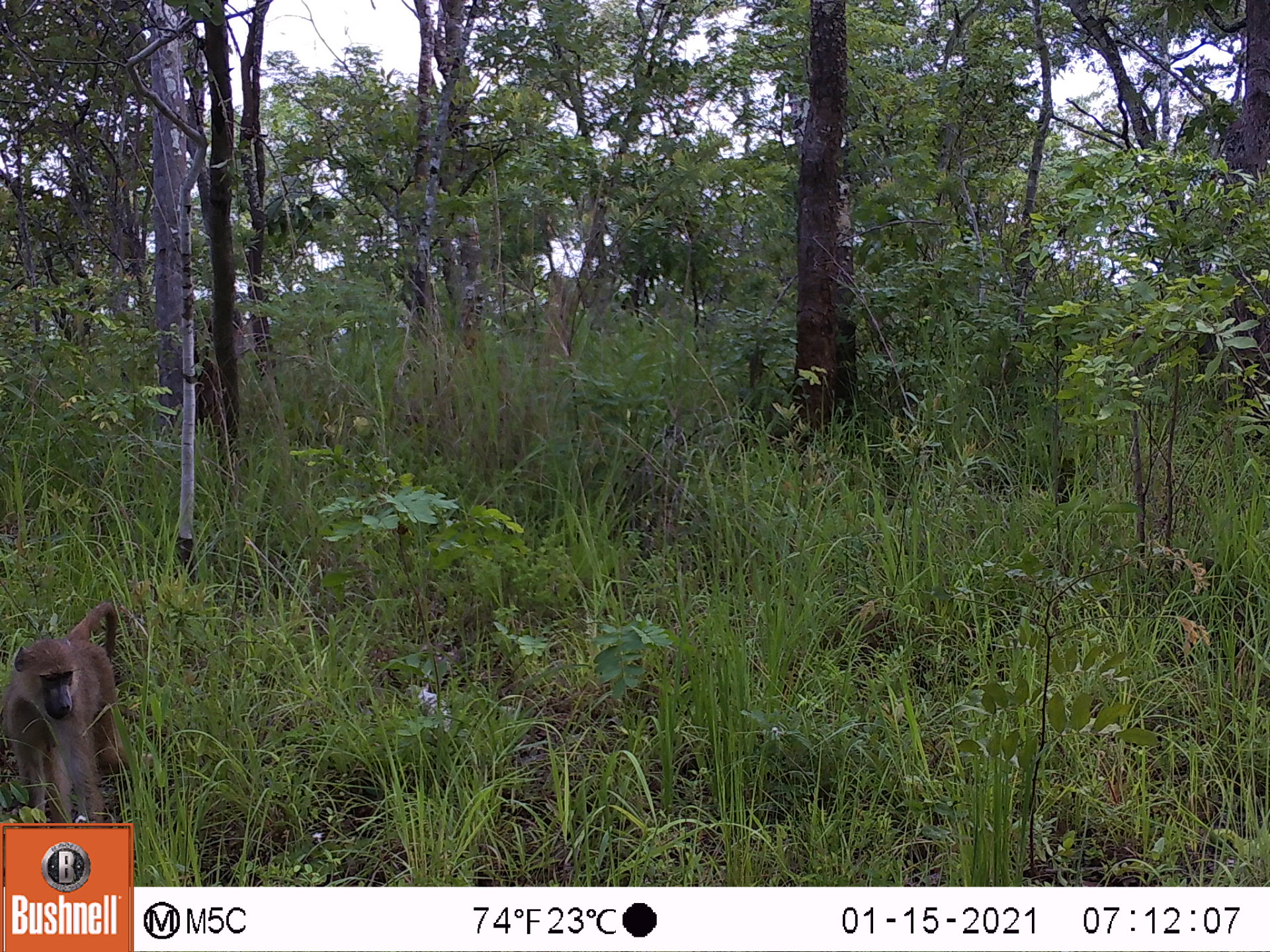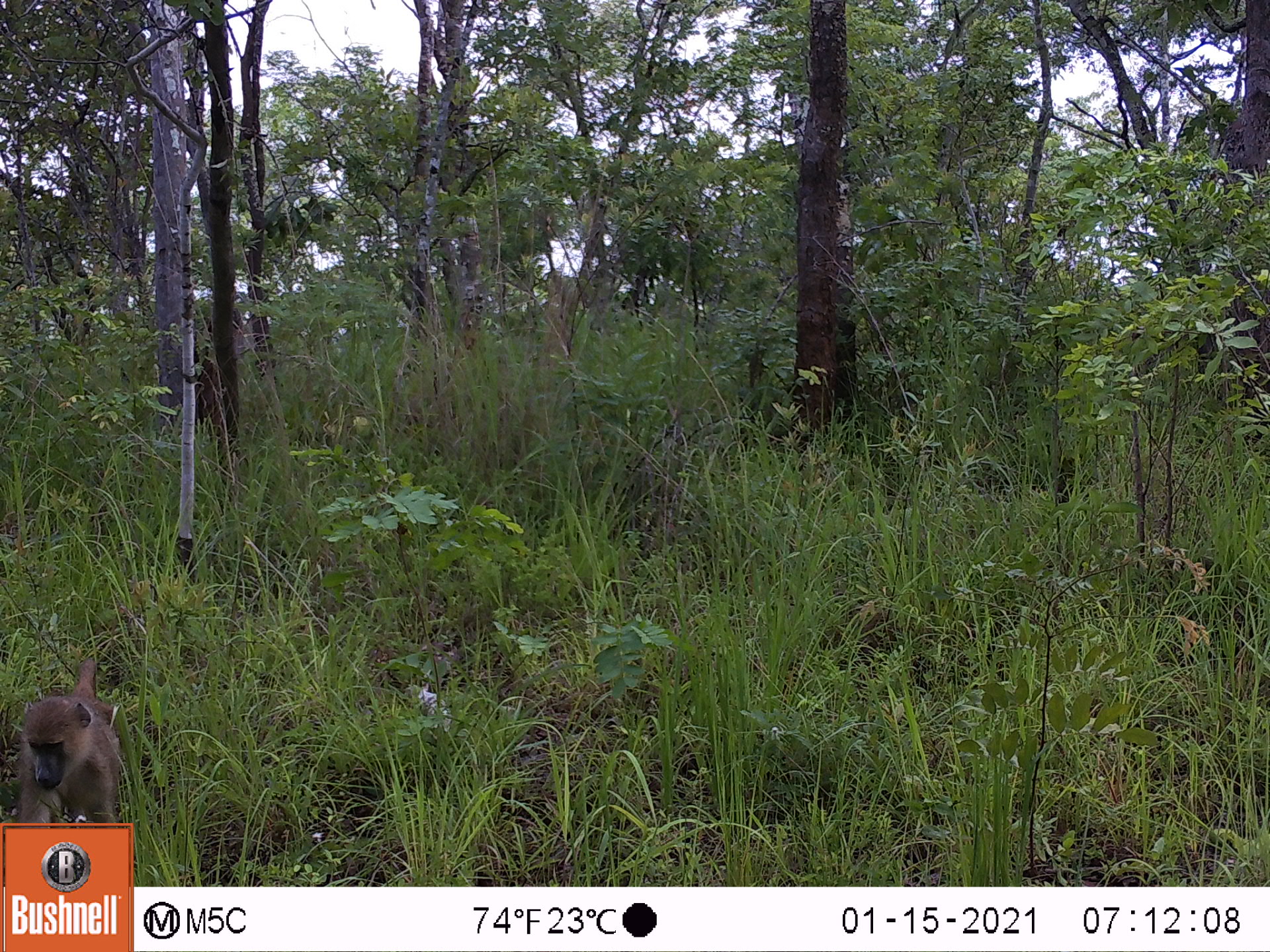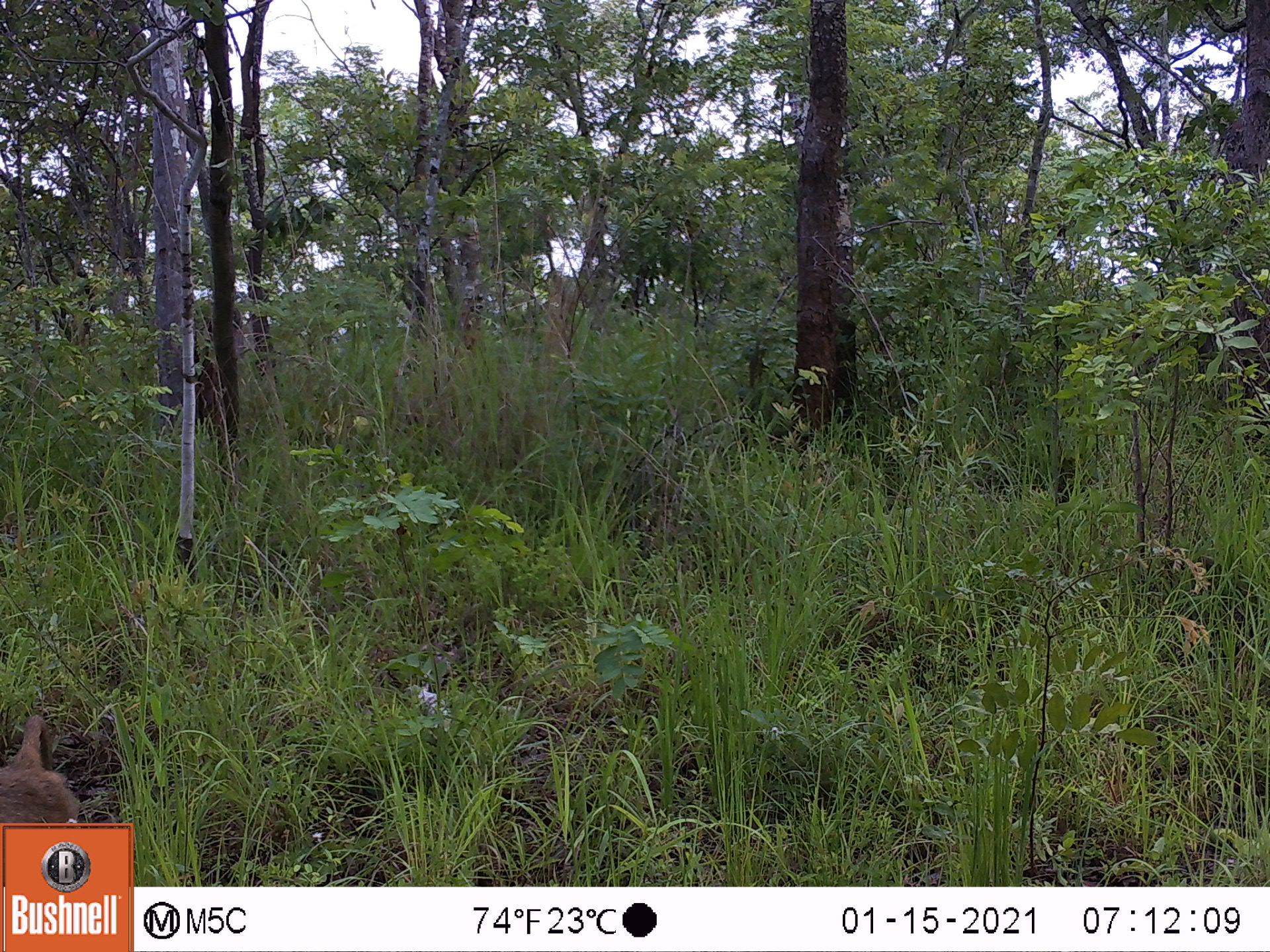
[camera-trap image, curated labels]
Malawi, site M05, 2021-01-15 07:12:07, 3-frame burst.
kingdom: Animalia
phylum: Chordata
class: Mammalia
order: Primates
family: Cercopithecidae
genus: Papio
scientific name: Papio cynocephalus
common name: yellow baboon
Yellow baboon (Papio cynocephalus), count 1.